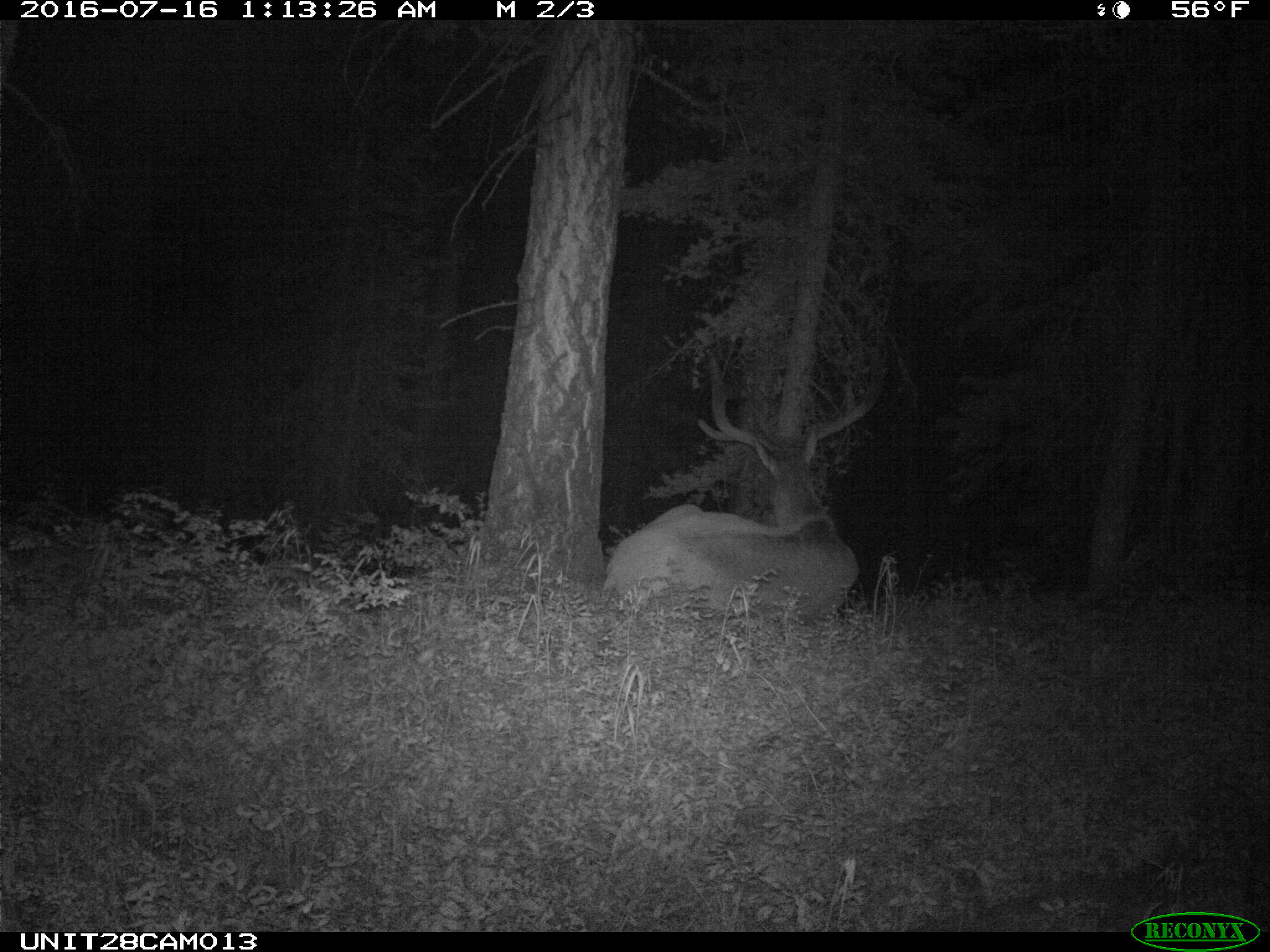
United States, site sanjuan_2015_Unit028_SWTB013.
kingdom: Animalia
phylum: Chordata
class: Mammalia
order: Artiodactyla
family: Cervidae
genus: Cervus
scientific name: Cervus elaphus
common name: red deer